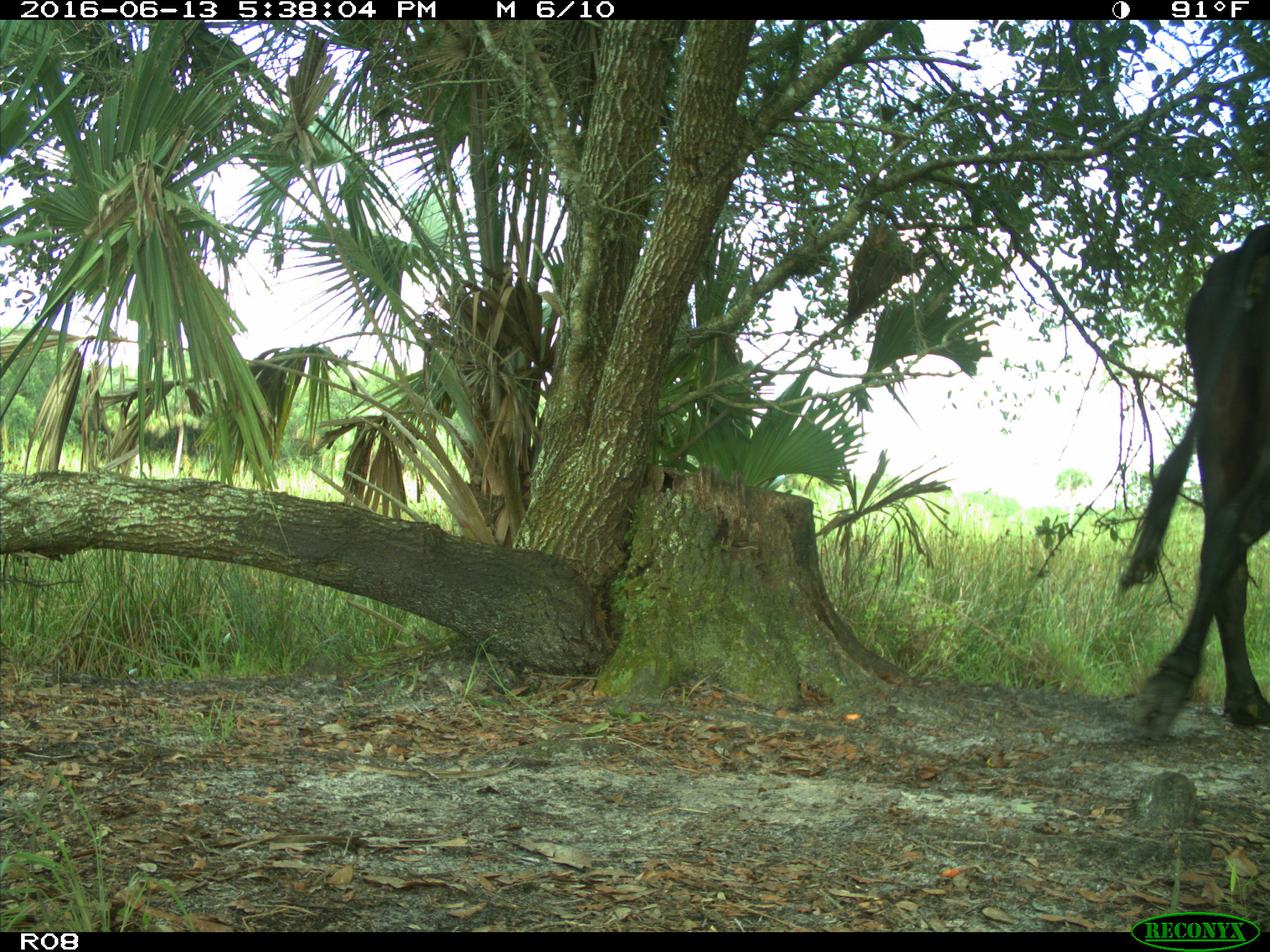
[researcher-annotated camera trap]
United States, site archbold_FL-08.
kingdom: Animalia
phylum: Chordata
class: Mammalia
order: Artiodactyla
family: Bovidae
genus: Bos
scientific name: Bos taurus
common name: domestic cow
Bos taurus (domestic cow).